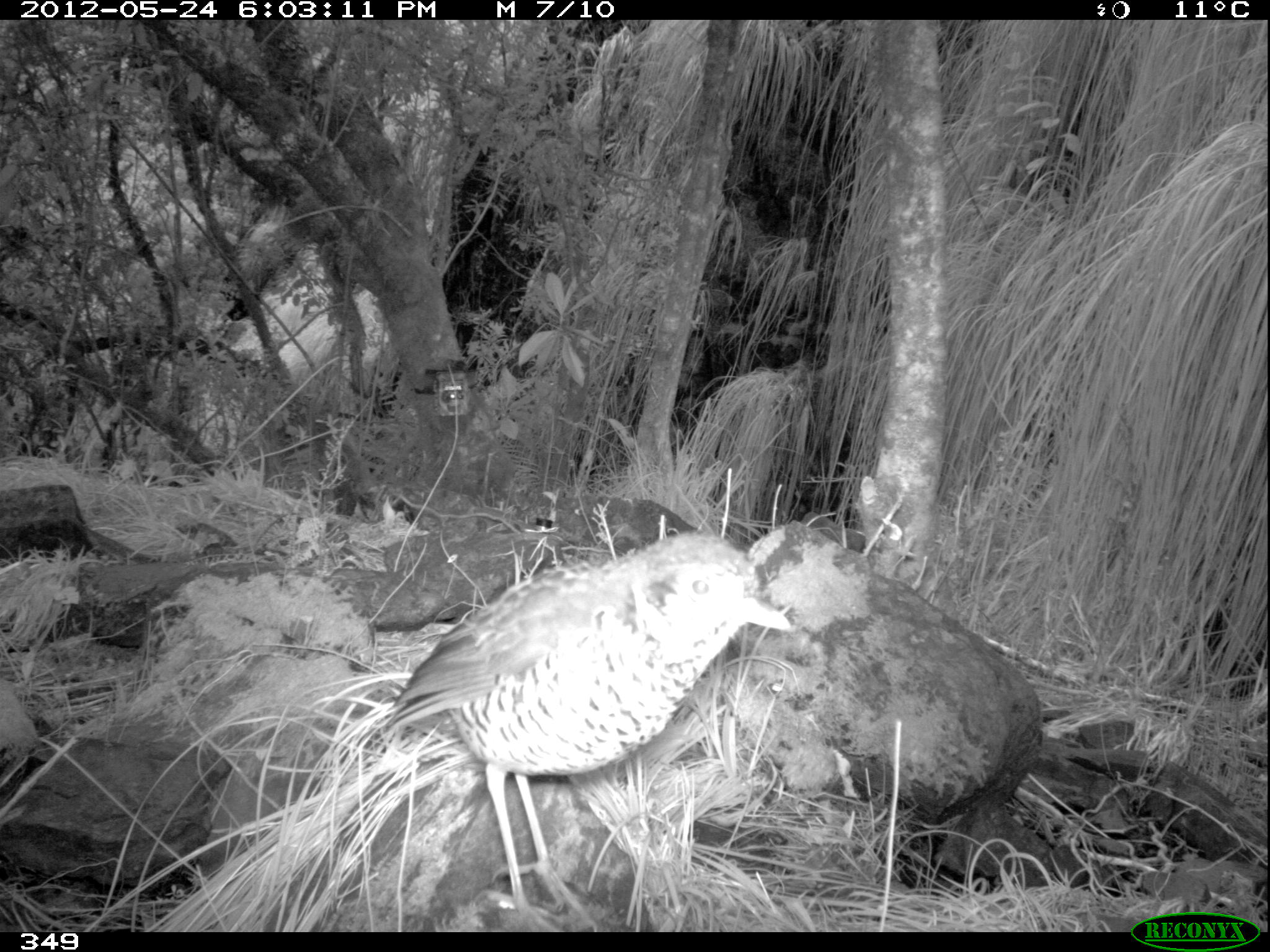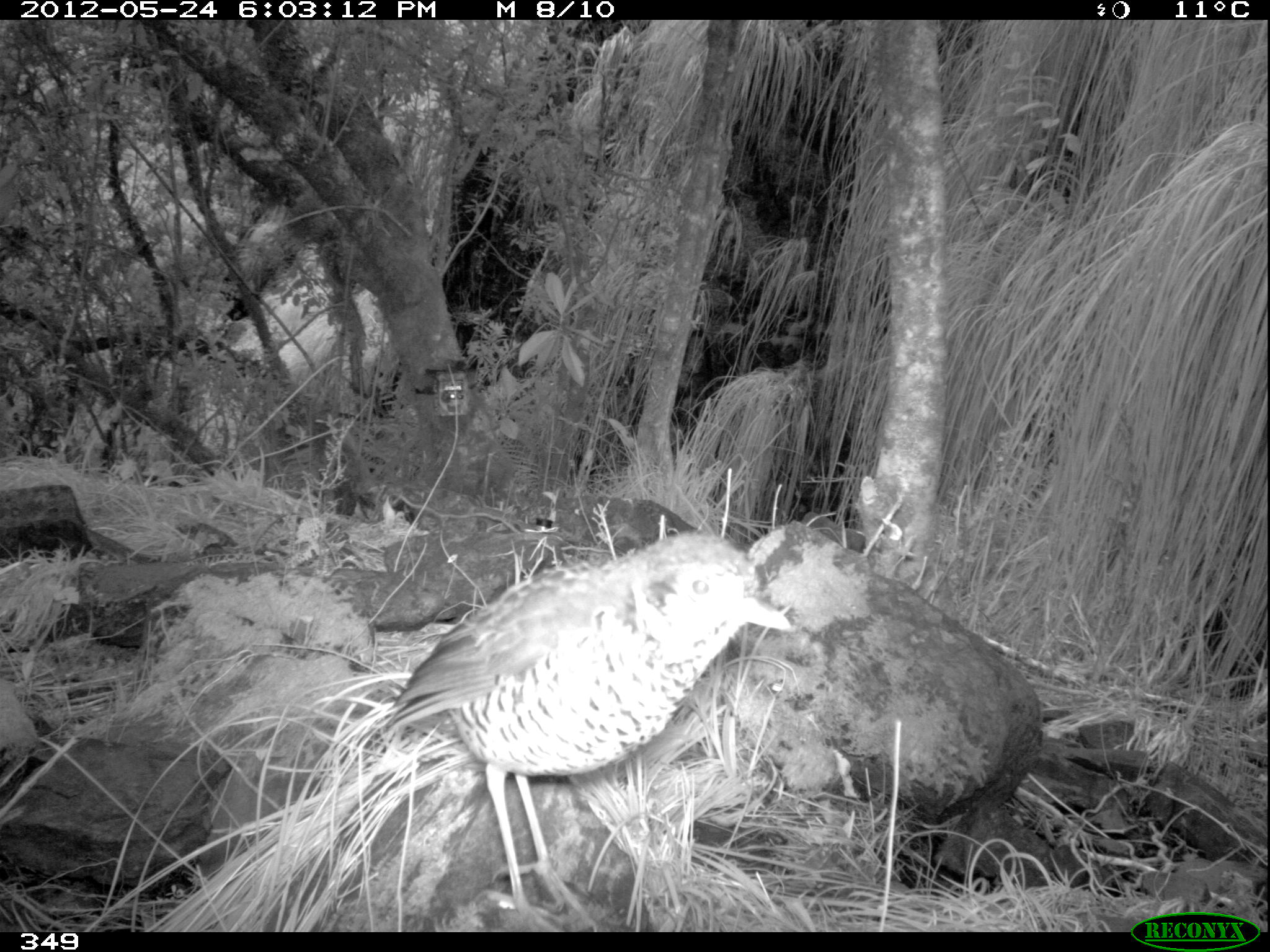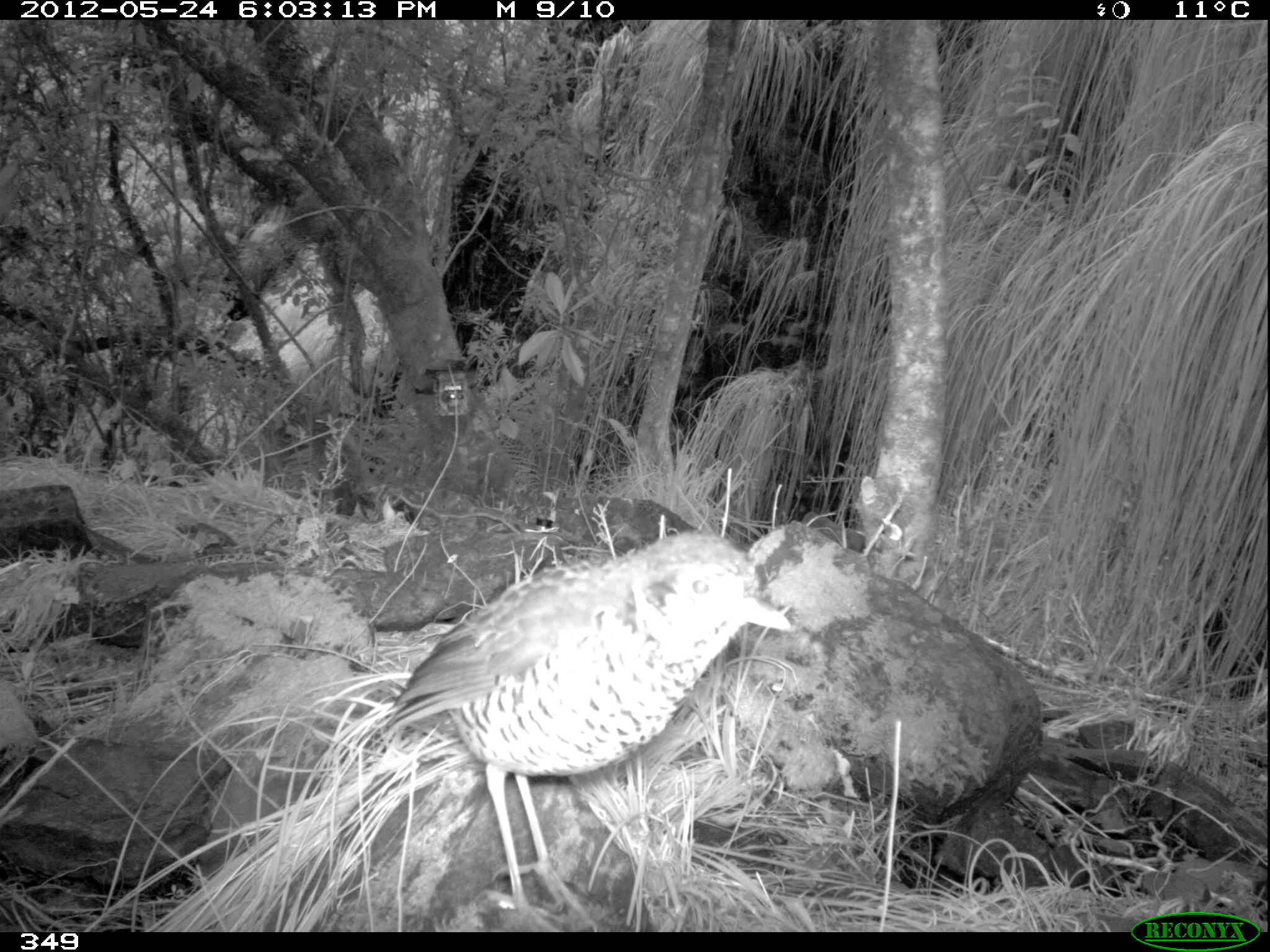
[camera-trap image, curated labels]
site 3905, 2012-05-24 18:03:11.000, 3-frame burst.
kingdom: Animalia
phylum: Chordata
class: Aves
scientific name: Aves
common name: bird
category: unknown bird